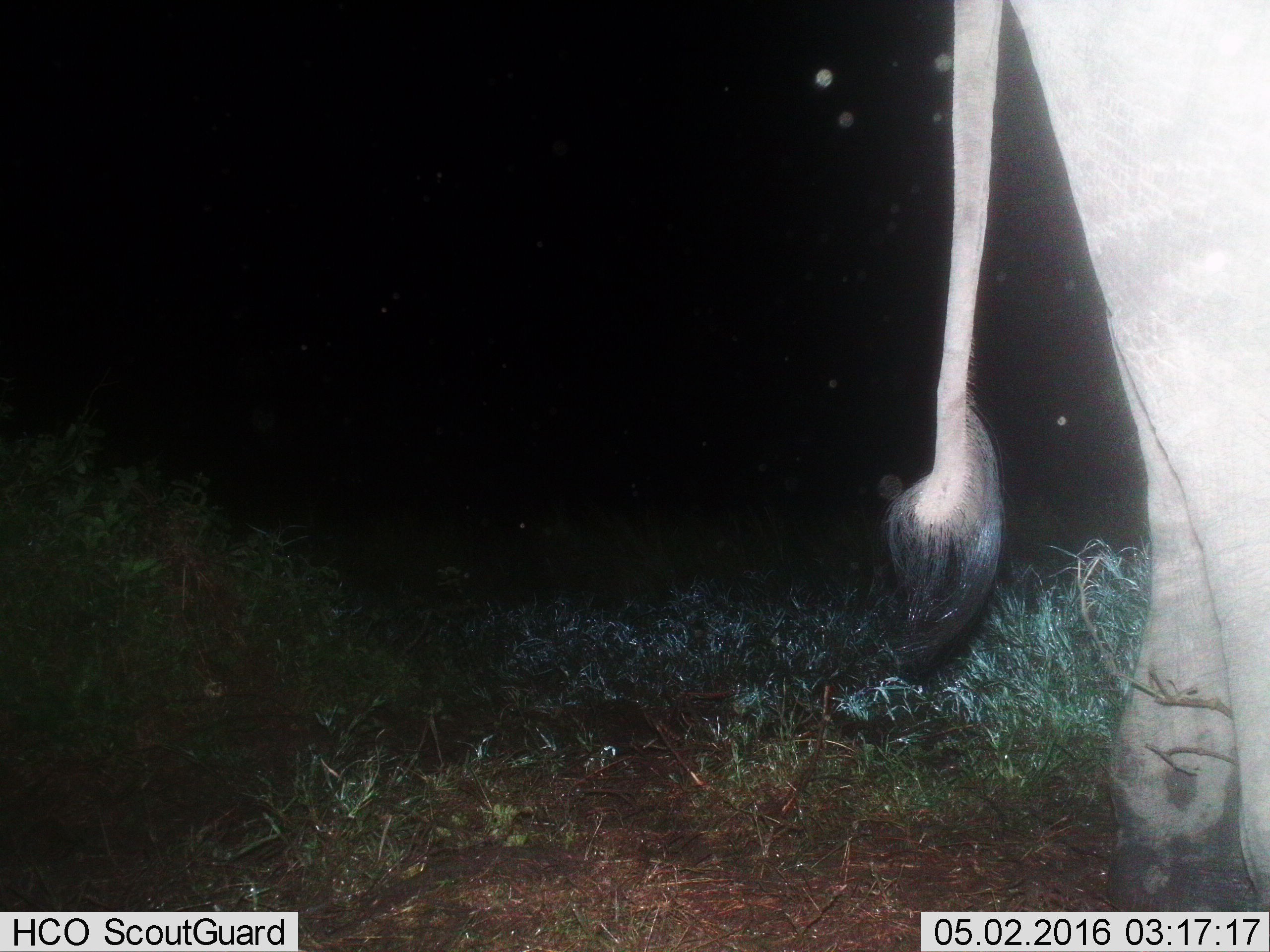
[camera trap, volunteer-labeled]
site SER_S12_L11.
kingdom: Animalia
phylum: Chordata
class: Mammalia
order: Proboscidea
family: Elephantidae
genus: Loxodonta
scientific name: Loxodonta africana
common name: african bush elephant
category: elephant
Elephant (african bush elephant) (Loxodonta africana), count 1. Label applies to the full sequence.